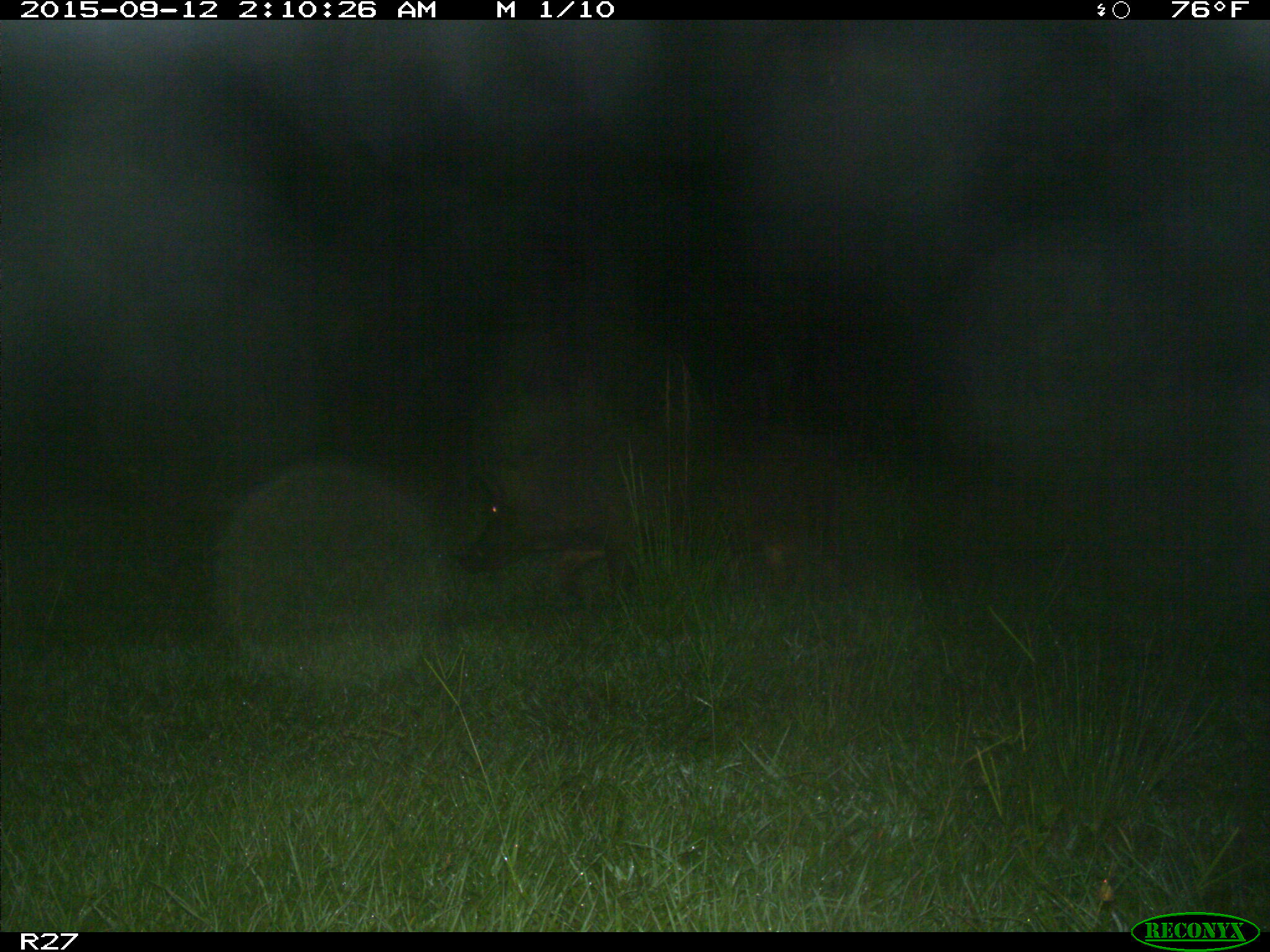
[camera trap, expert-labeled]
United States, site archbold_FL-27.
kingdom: Animalia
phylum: Chordata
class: Mammalia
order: Artiodactyla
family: Suidae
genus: Sus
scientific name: Sus scrofa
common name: wild boar